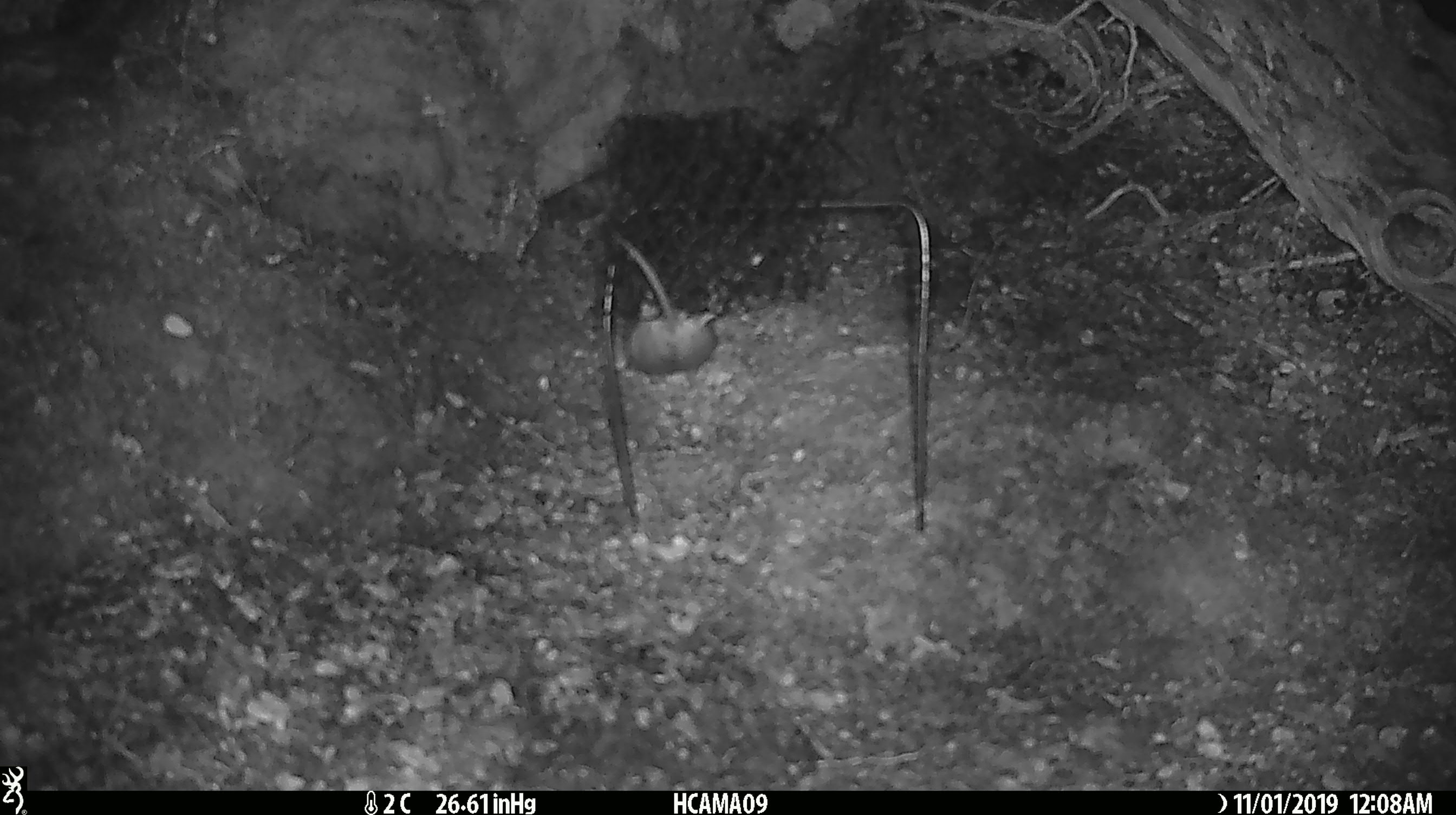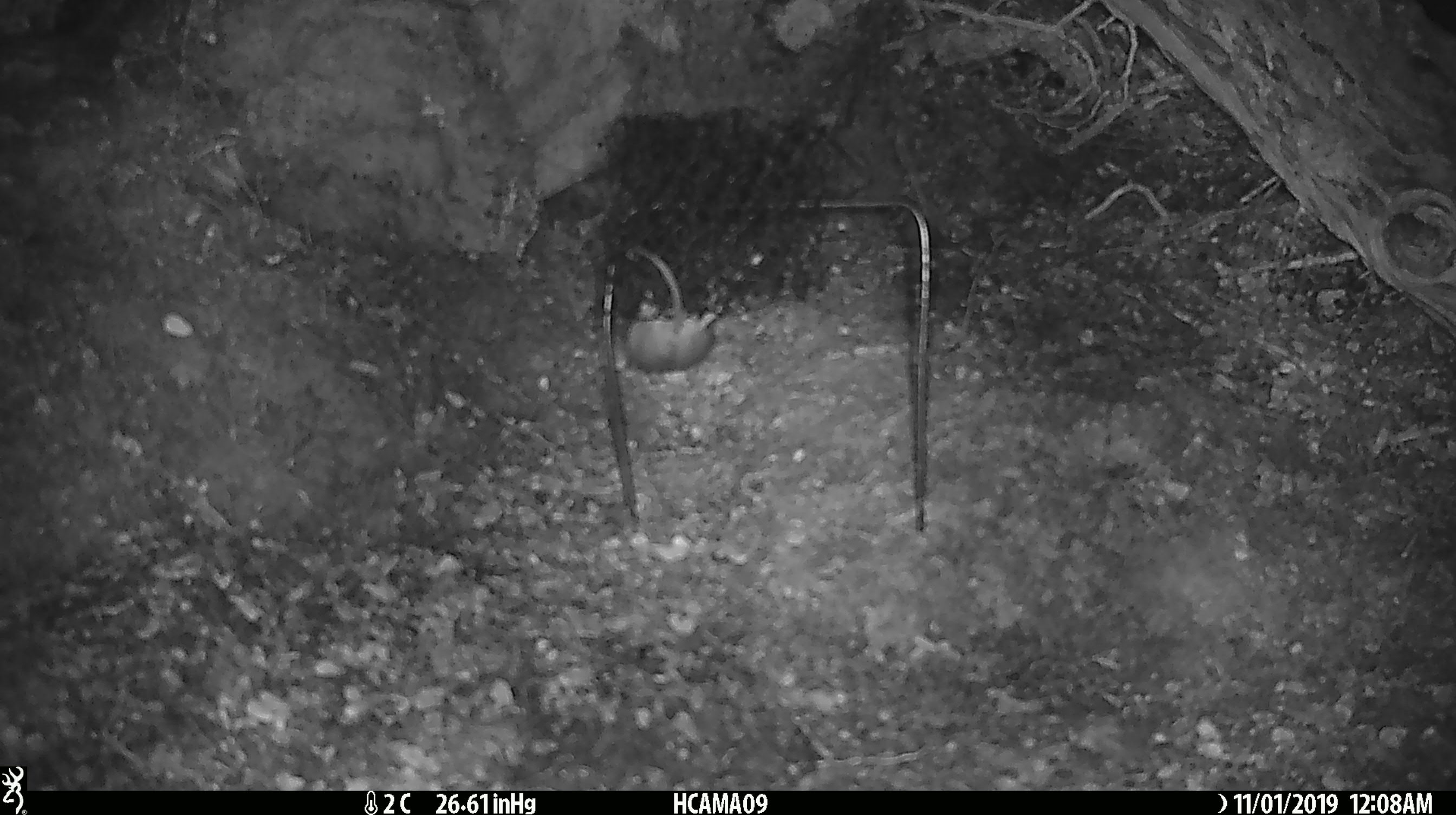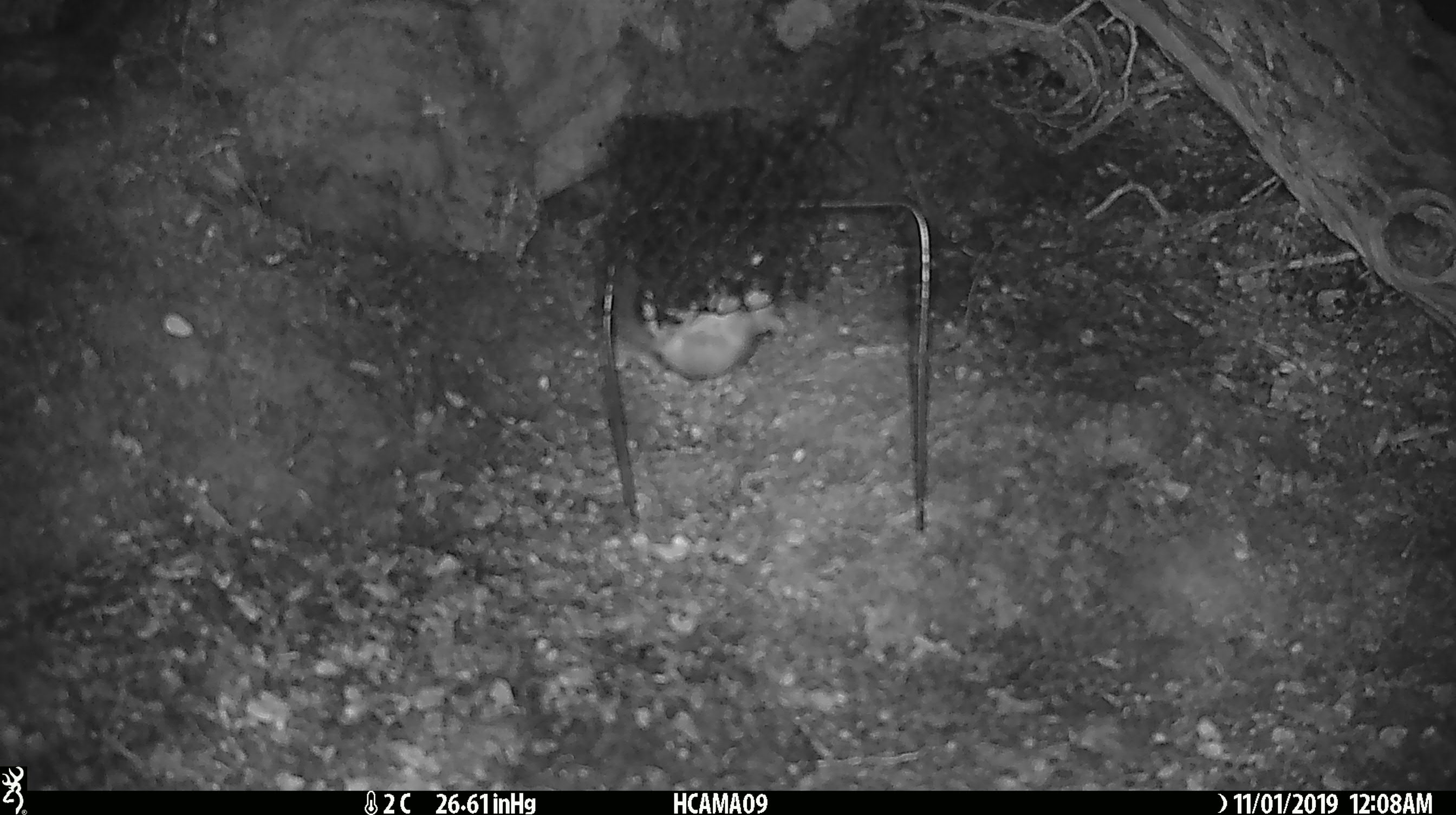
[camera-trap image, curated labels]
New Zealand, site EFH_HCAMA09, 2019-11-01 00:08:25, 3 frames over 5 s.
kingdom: Animalia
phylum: Chordata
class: Mammalia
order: Rodentia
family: Muridae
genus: Mus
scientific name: Mus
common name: mouse